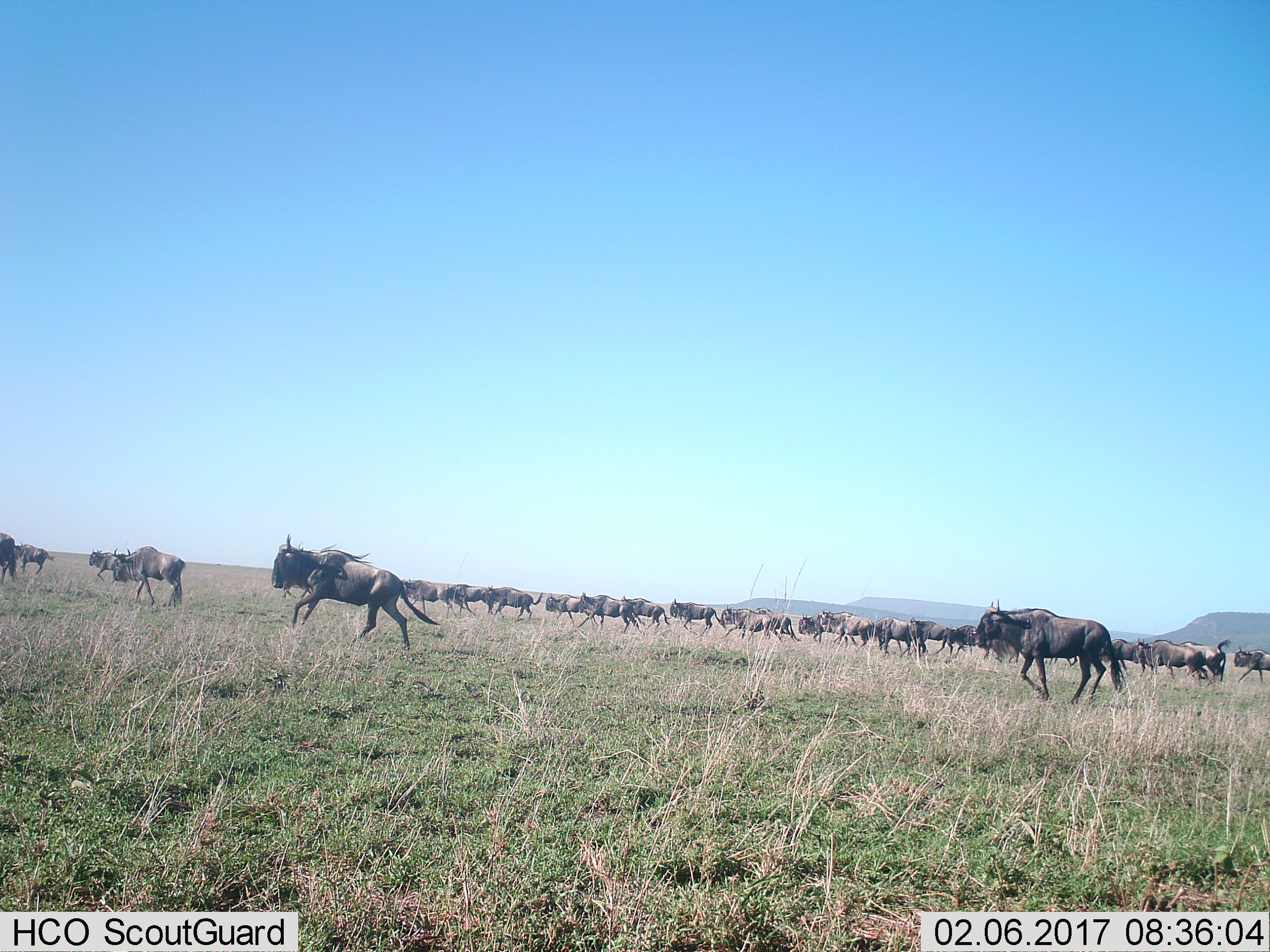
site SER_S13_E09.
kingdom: Animalia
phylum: Chordata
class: Mammalia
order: Artiodactyla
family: Bovidae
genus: Connochaetes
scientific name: Connochaetes taurinus taurinus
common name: blue wildebeest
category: wildebeestblue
Wildebeestblue (blue wildebeest) (Connochaetes taurinus taurinus), count 11-50. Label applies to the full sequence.